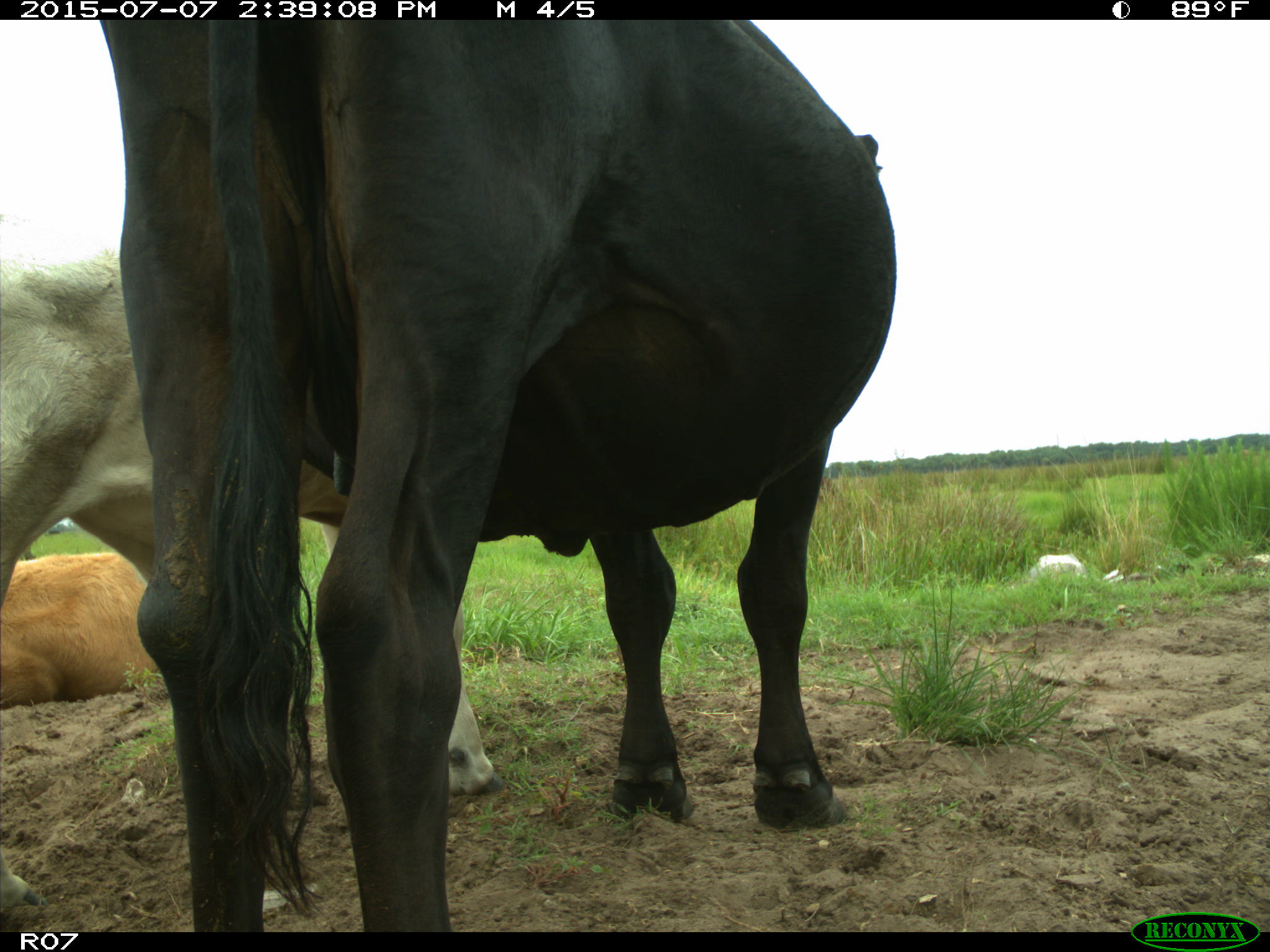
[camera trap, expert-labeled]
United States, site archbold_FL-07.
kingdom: Animalia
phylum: Chordata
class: Mammalia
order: Artiodactyla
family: Bovidae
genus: Bos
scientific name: Bos taurus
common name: domestic cow